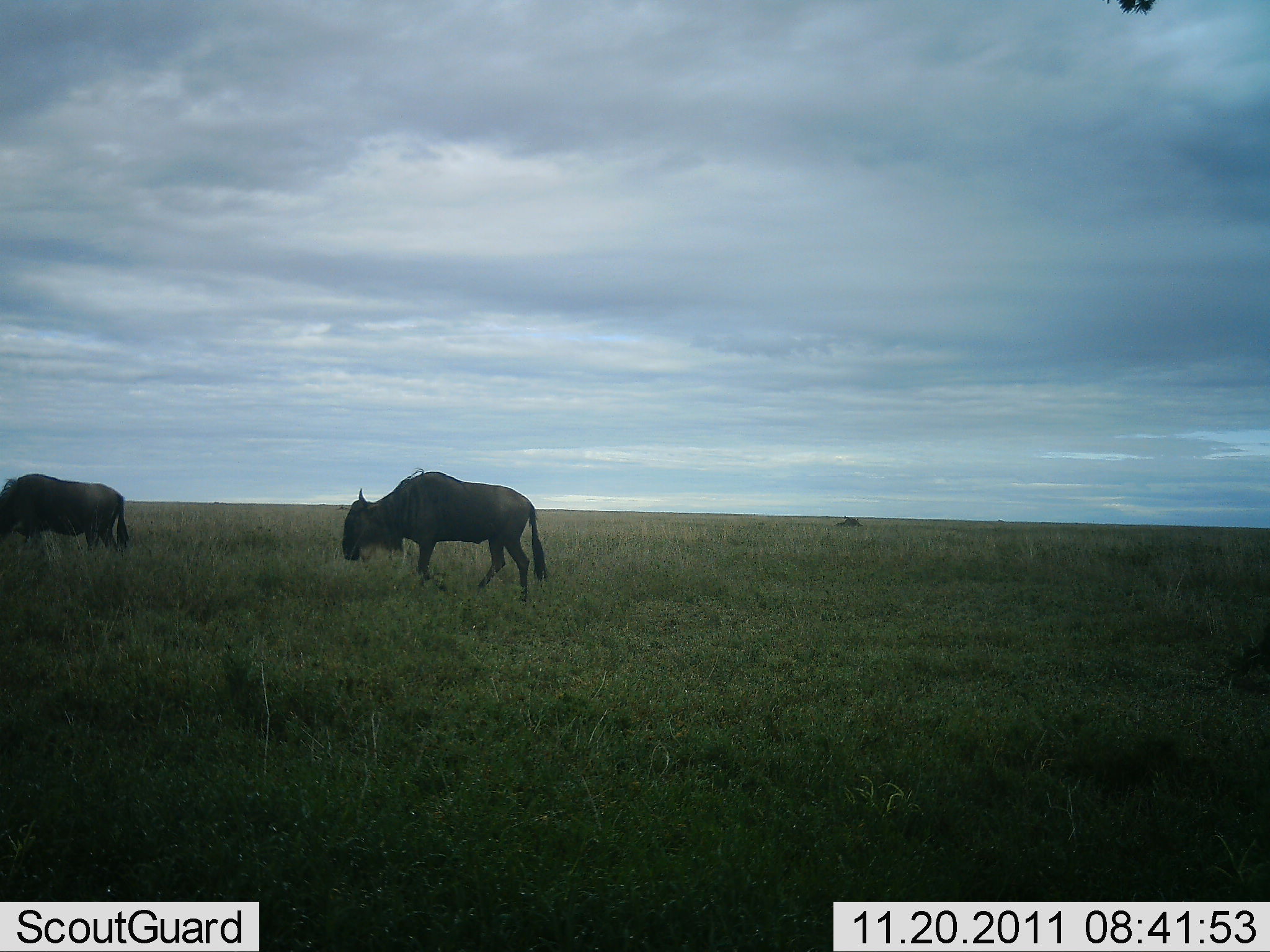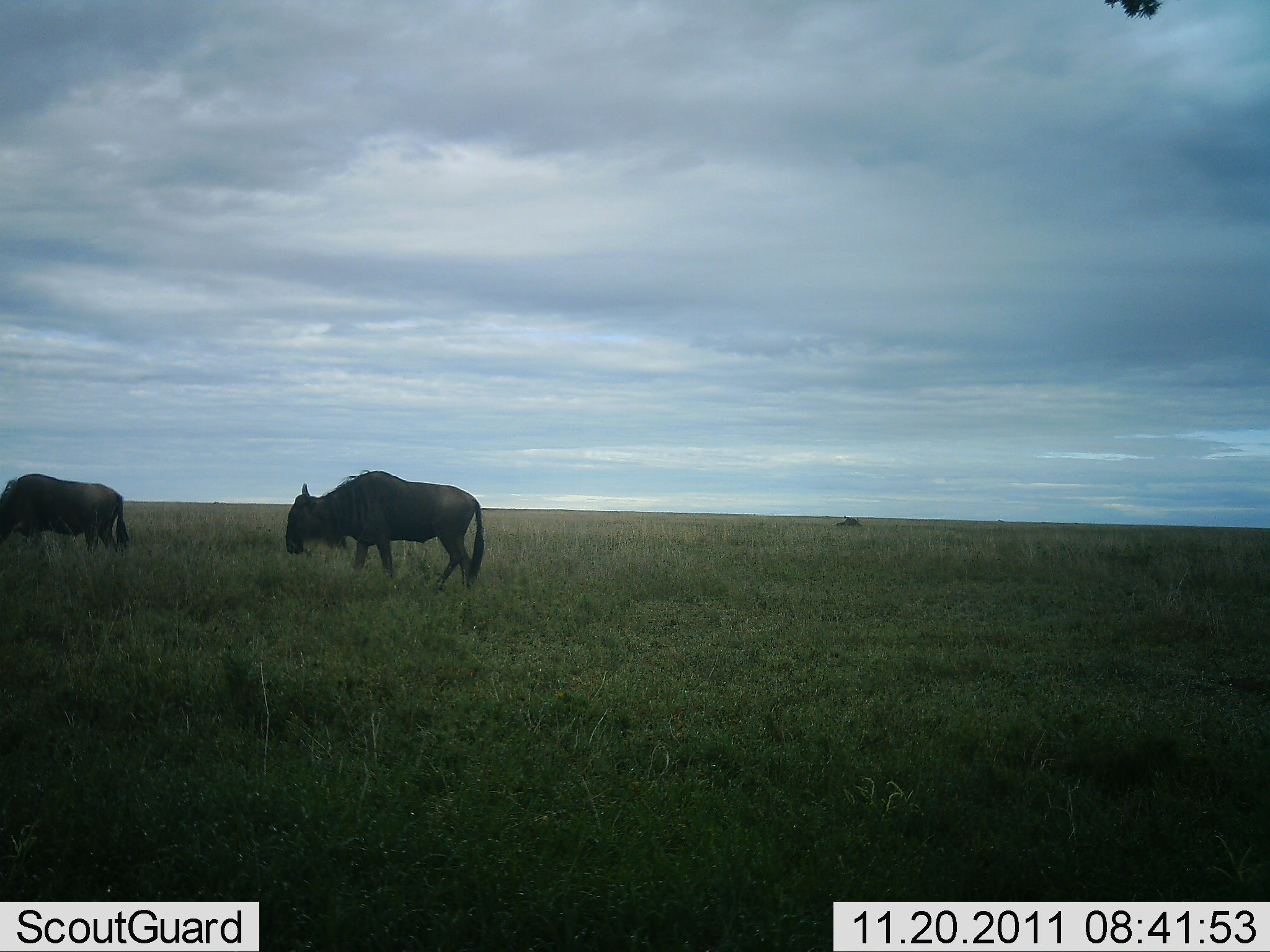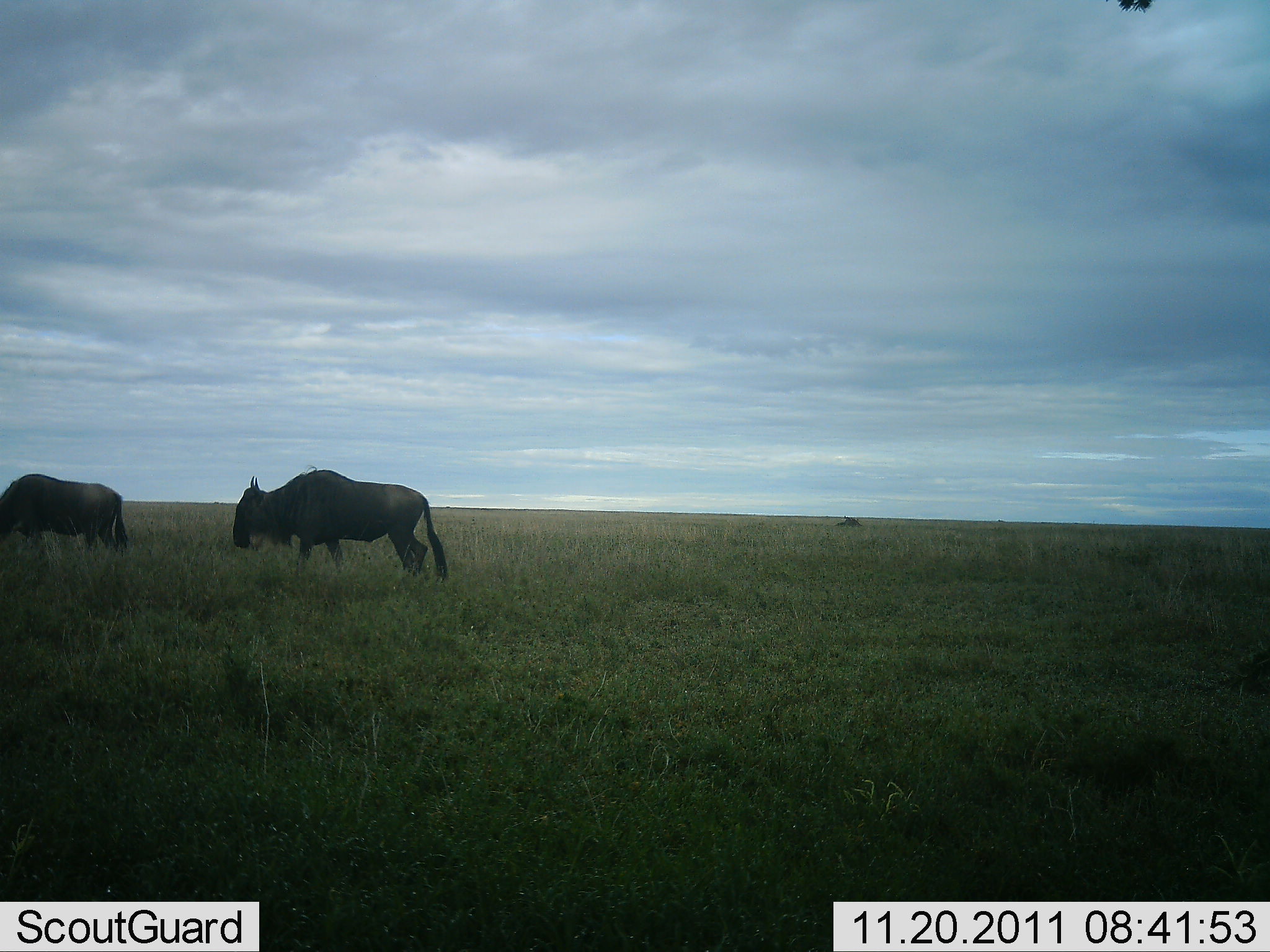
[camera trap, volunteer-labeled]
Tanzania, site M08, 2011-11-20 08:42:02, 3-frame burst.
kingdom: Animalia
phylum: Chordata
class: Mammalia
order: Artiodactyla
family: Bovidae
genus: Connochaetes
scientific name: Connochaetes taurinus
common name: blue wildebeest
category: wildebeest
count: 2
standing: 53%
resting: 0%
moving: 67%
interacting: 0%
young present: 0%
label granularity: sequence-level